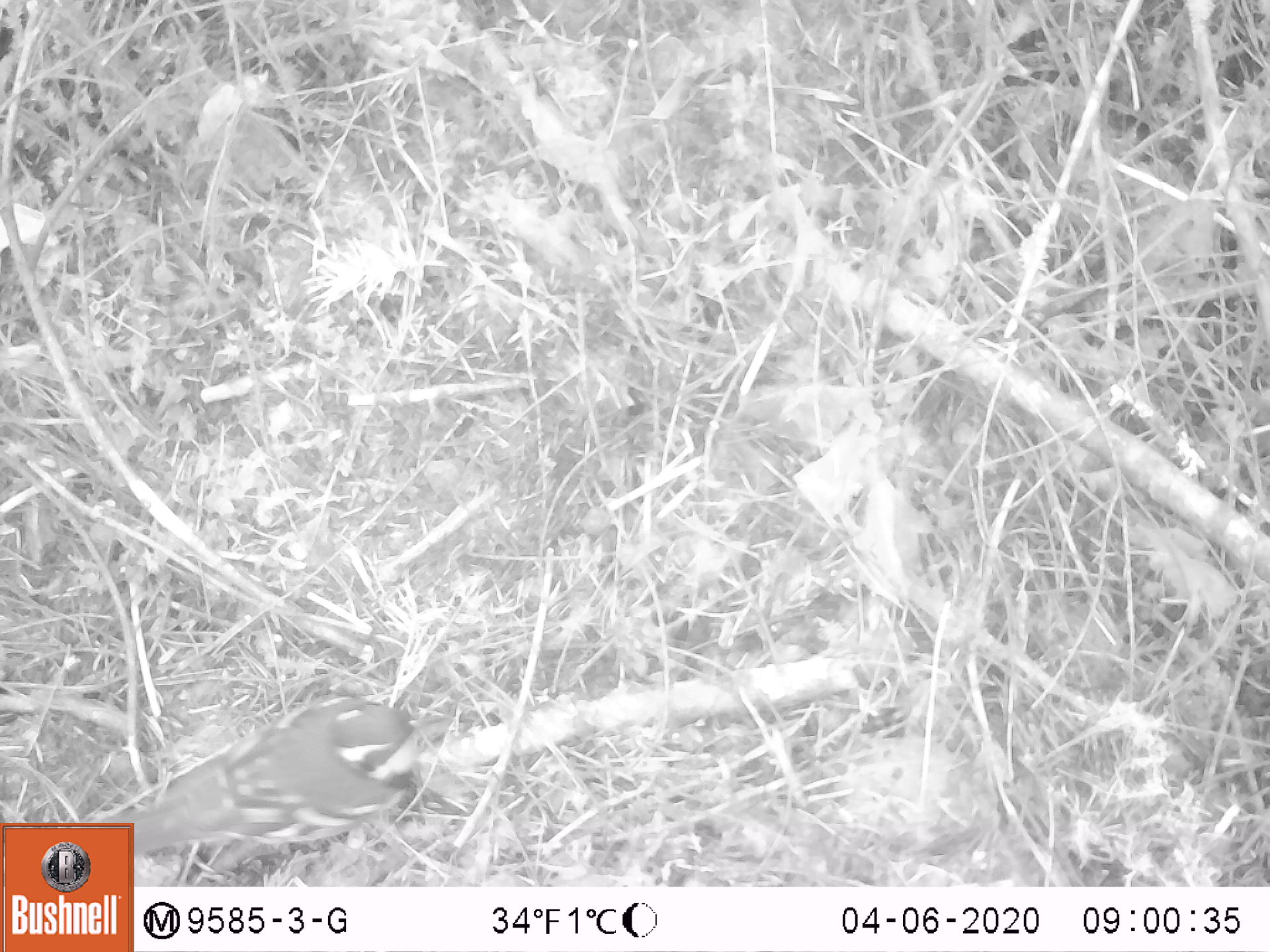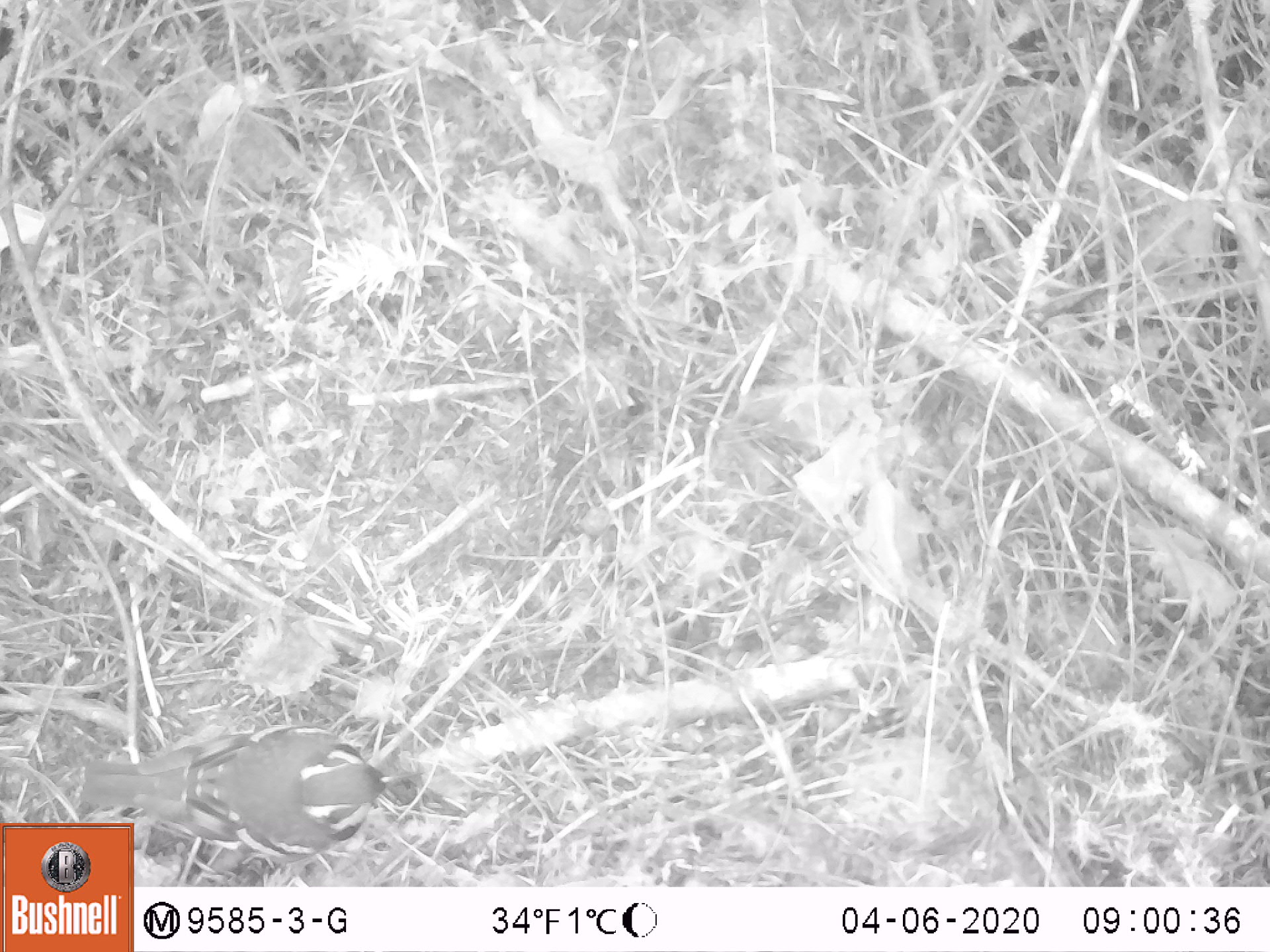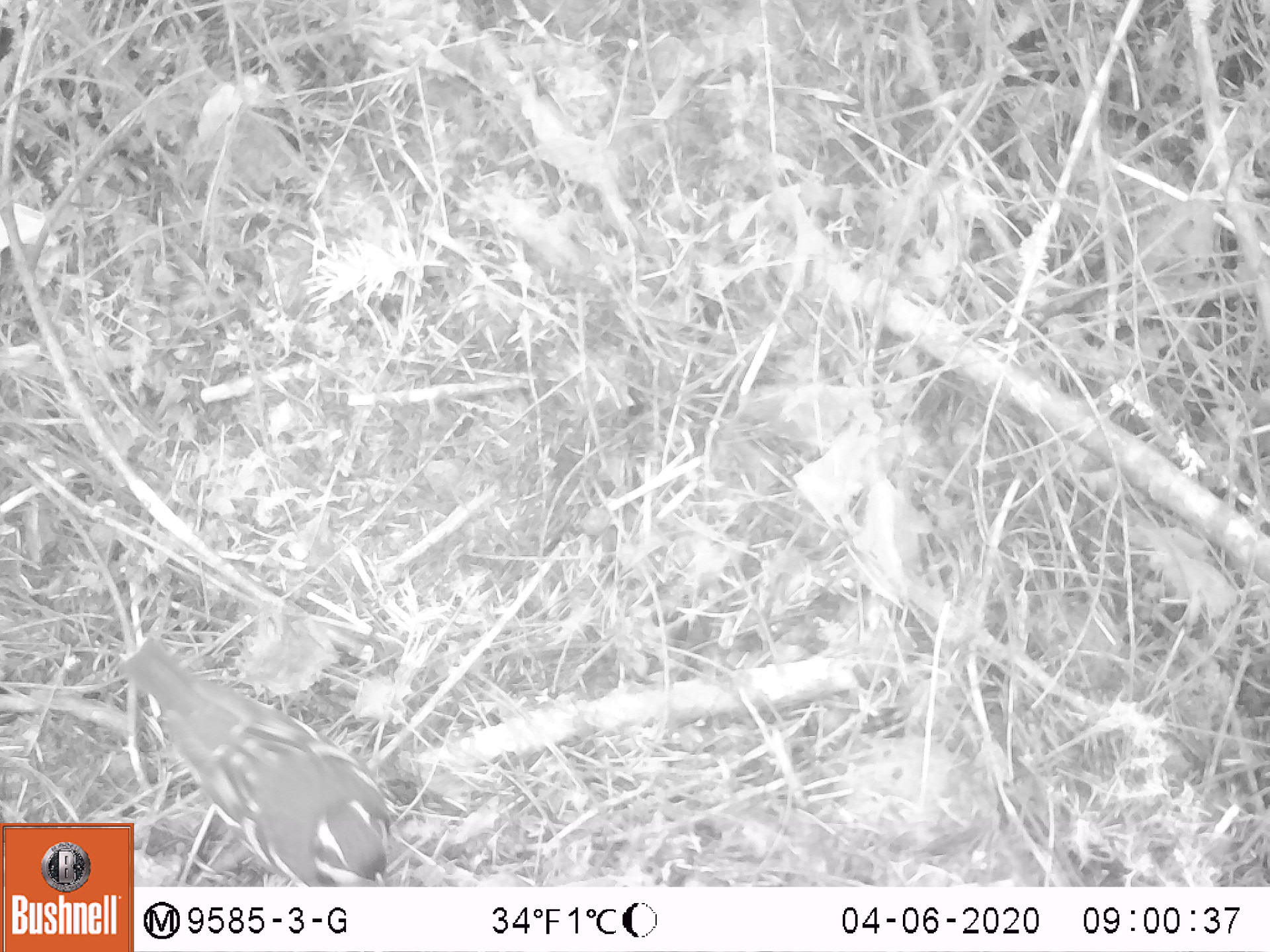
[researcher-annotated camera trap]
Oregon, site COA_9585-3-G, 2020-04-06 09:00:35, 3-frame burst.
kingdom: Animalia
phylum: Chordata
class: Aves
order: Passeriformes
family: Turdidae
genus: Ixoreus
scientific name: Ixoreus naevius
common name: varied thrush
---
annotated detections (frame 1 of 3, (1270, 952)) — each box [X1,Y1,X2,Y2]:
varied thrush: [135,698,425,858]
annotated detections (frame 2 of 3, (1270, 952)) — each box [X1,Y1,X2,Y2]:
varied thrush: [137,719,400,855]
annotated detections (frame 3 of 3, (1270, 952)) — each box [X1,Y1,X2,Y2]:
varied thrush: [145,647,389,884]